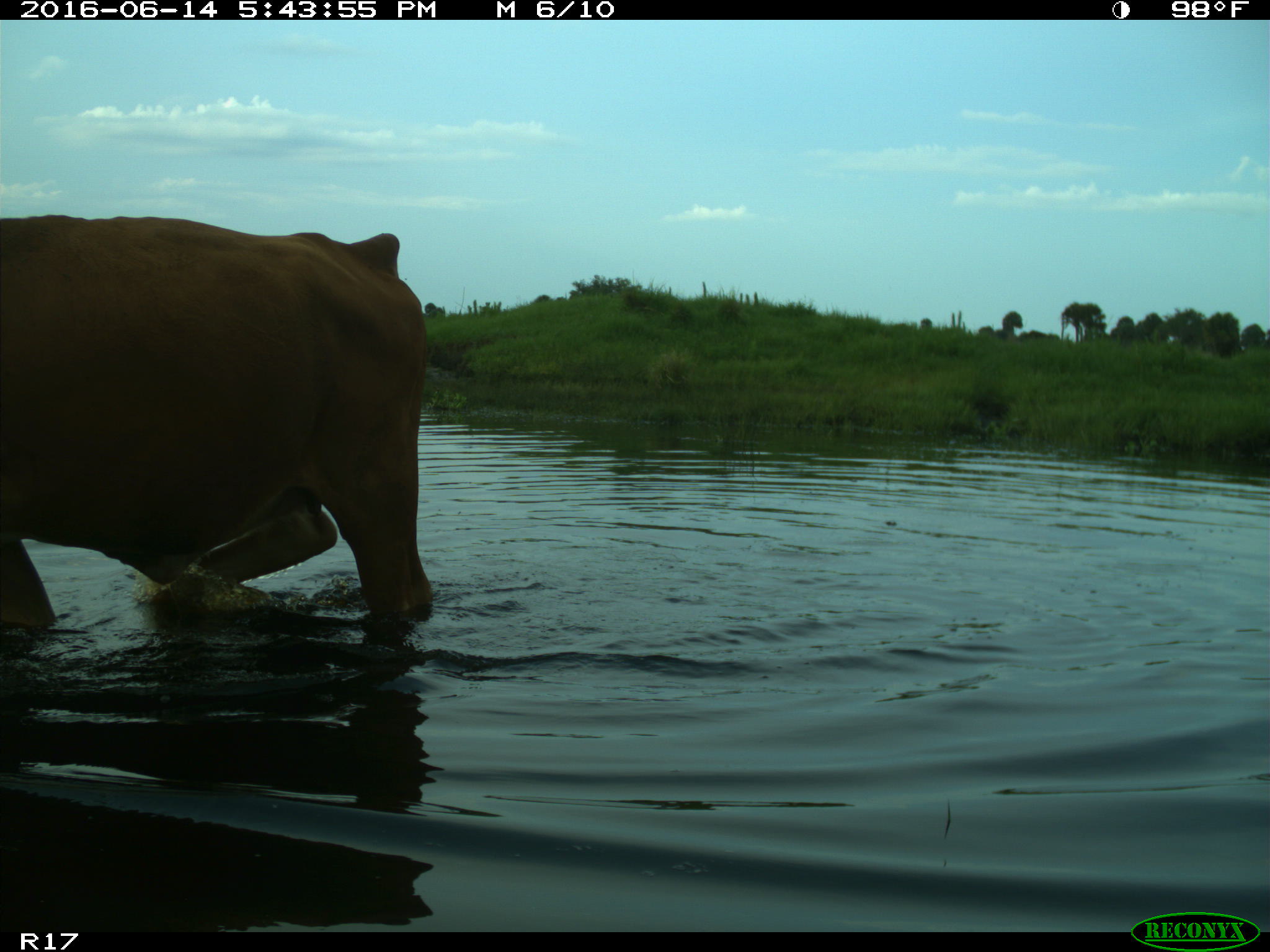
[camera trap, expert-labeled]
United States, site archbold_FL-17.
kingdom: Animalia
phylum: Chordata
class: Mammalia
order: Artiodactyla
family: Bovidae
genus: Bos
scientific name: Bos taurus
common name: domestic cow